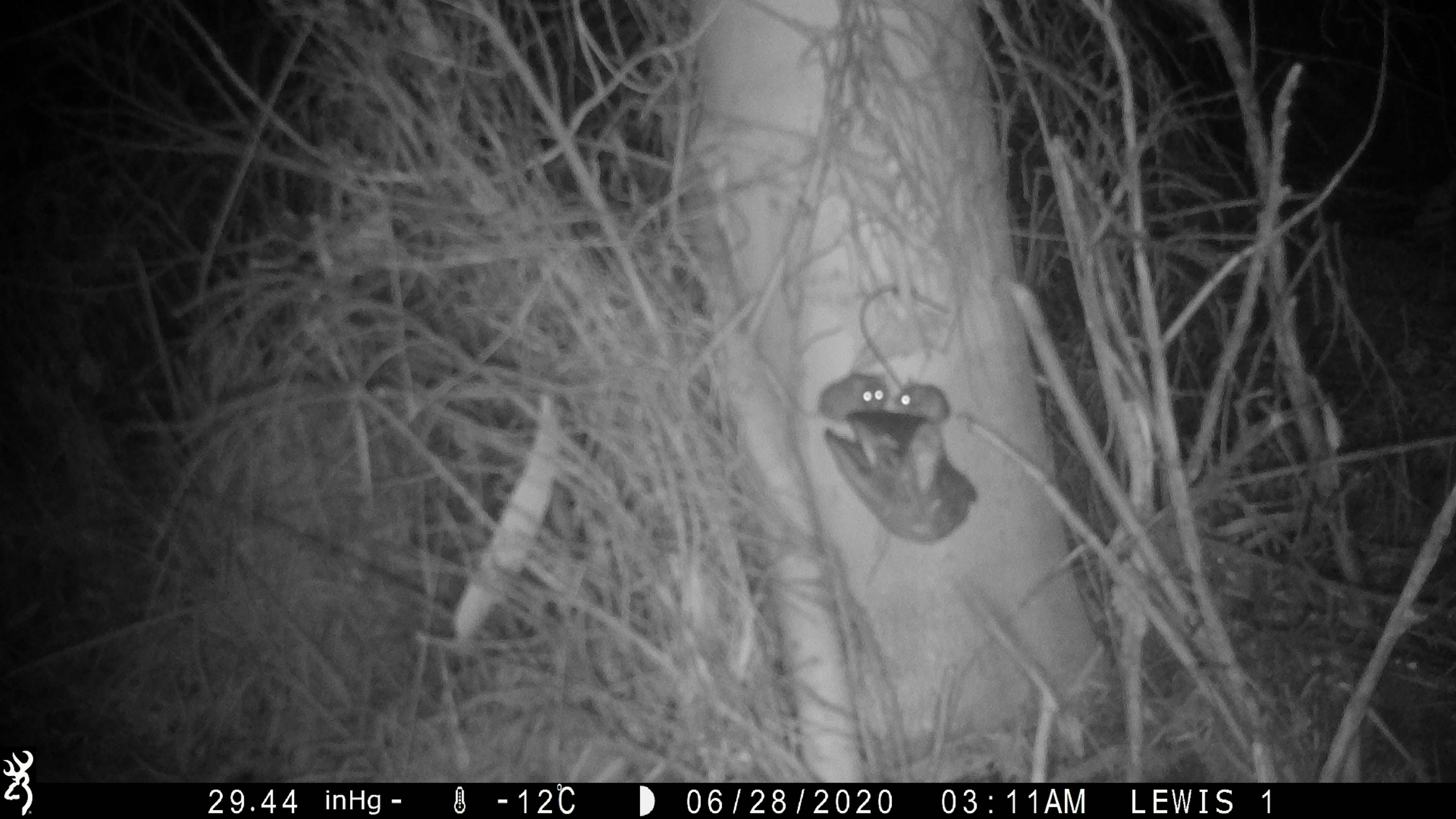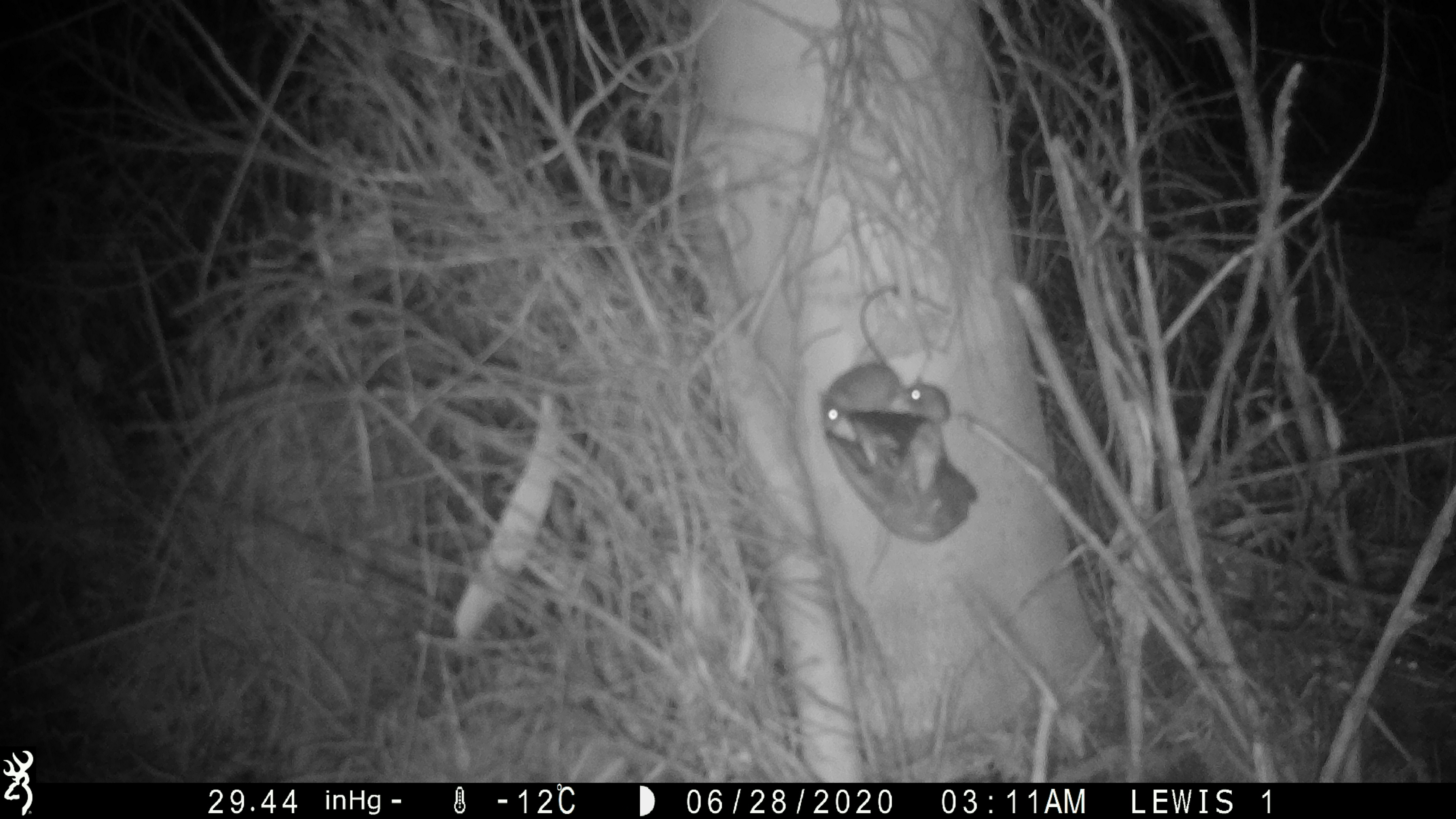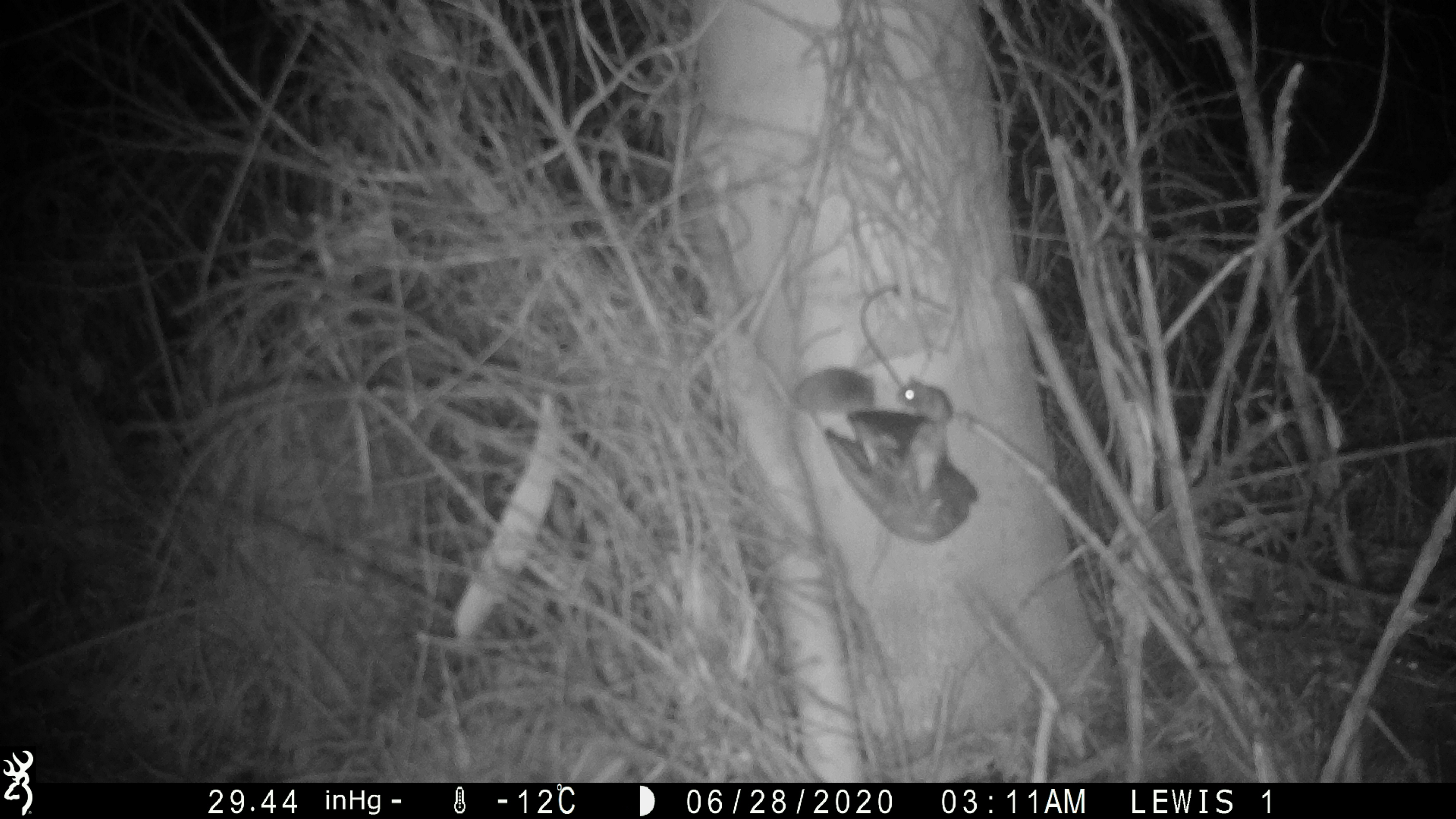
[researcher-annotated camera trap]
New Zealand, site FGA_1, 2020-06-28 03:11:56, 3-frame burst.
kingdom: Animalia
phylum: Chordata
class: Mammalia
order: Rodentia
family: Muridae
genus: Mus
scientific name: Mus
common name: mouse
Mouse (Mus).